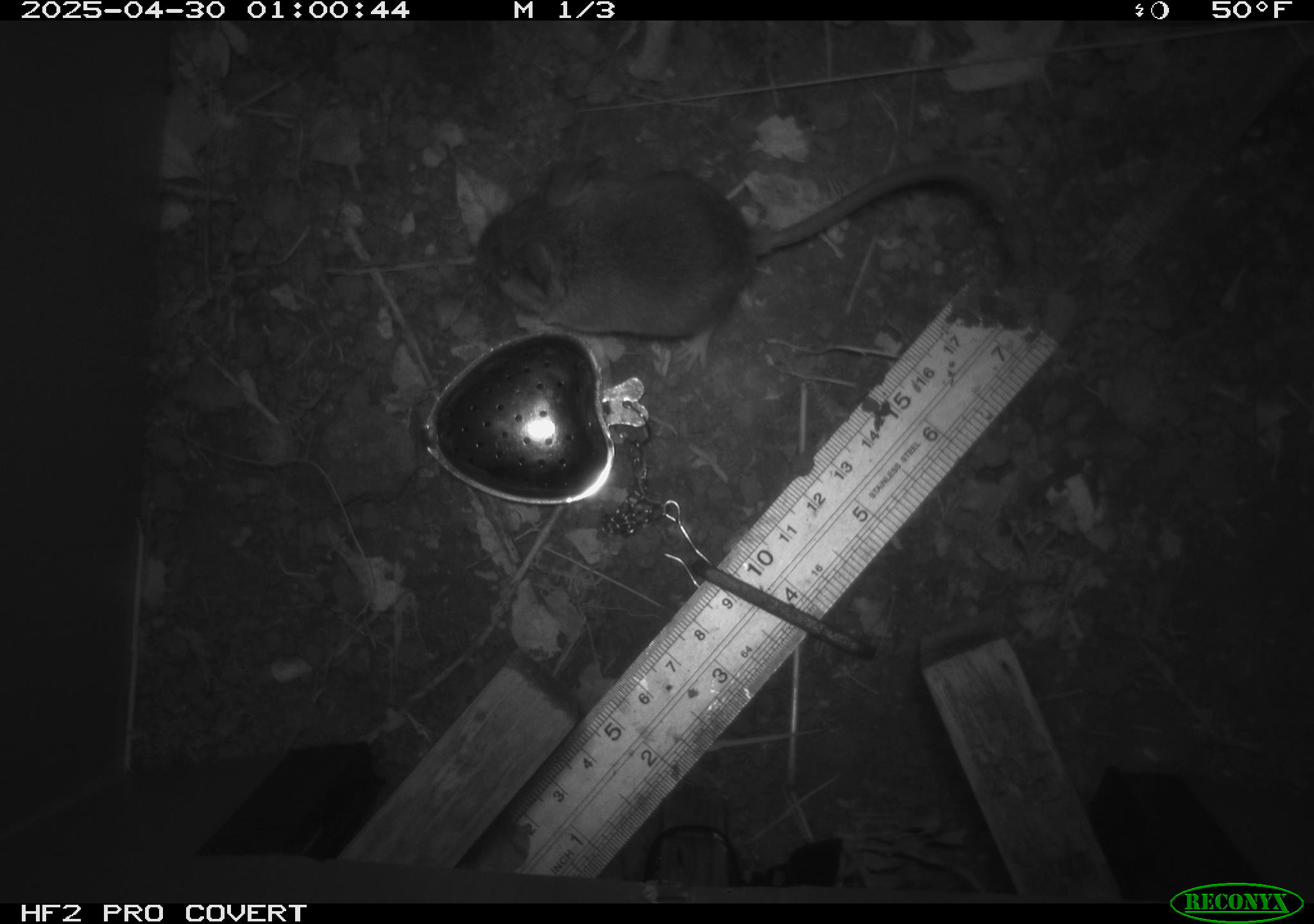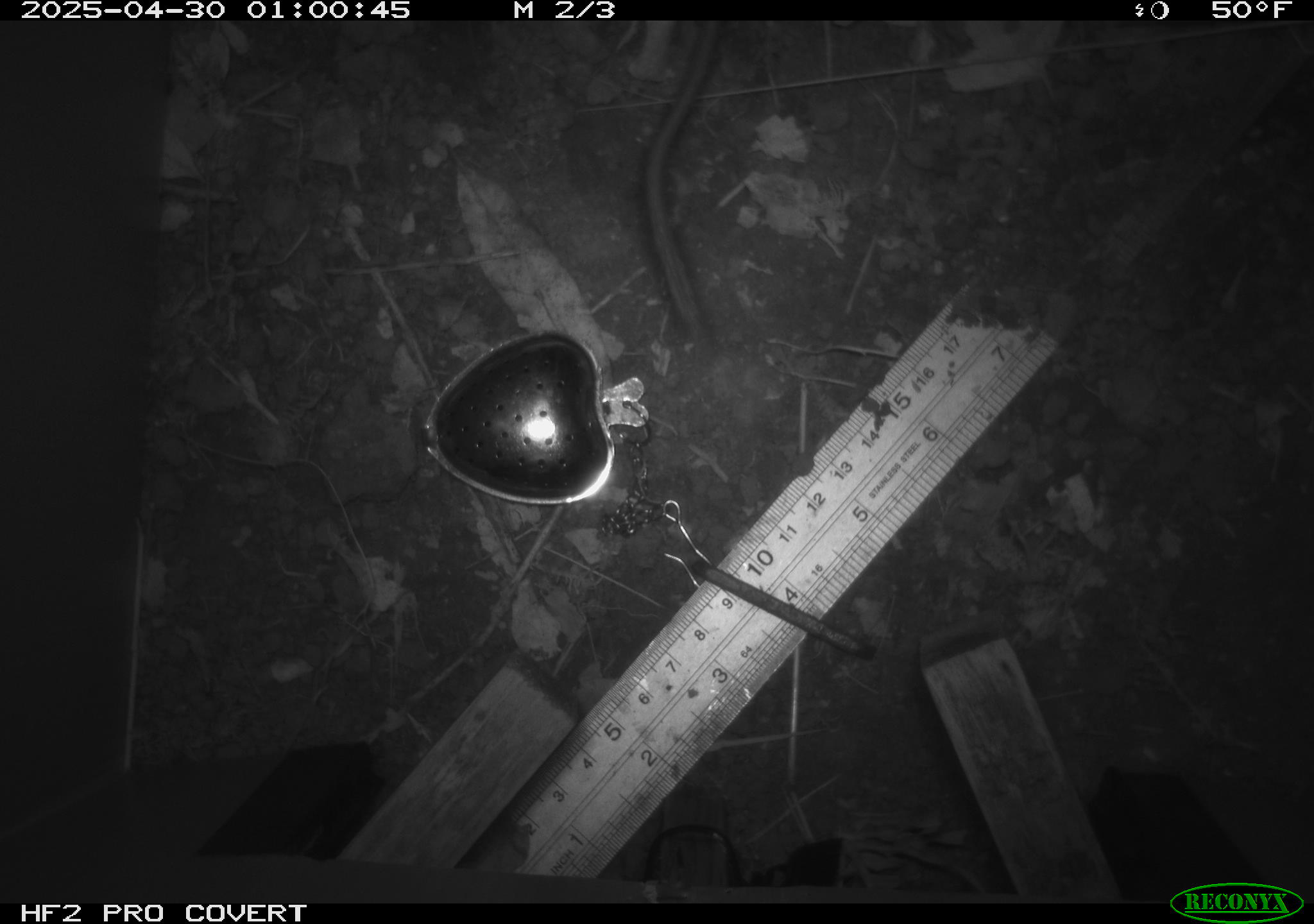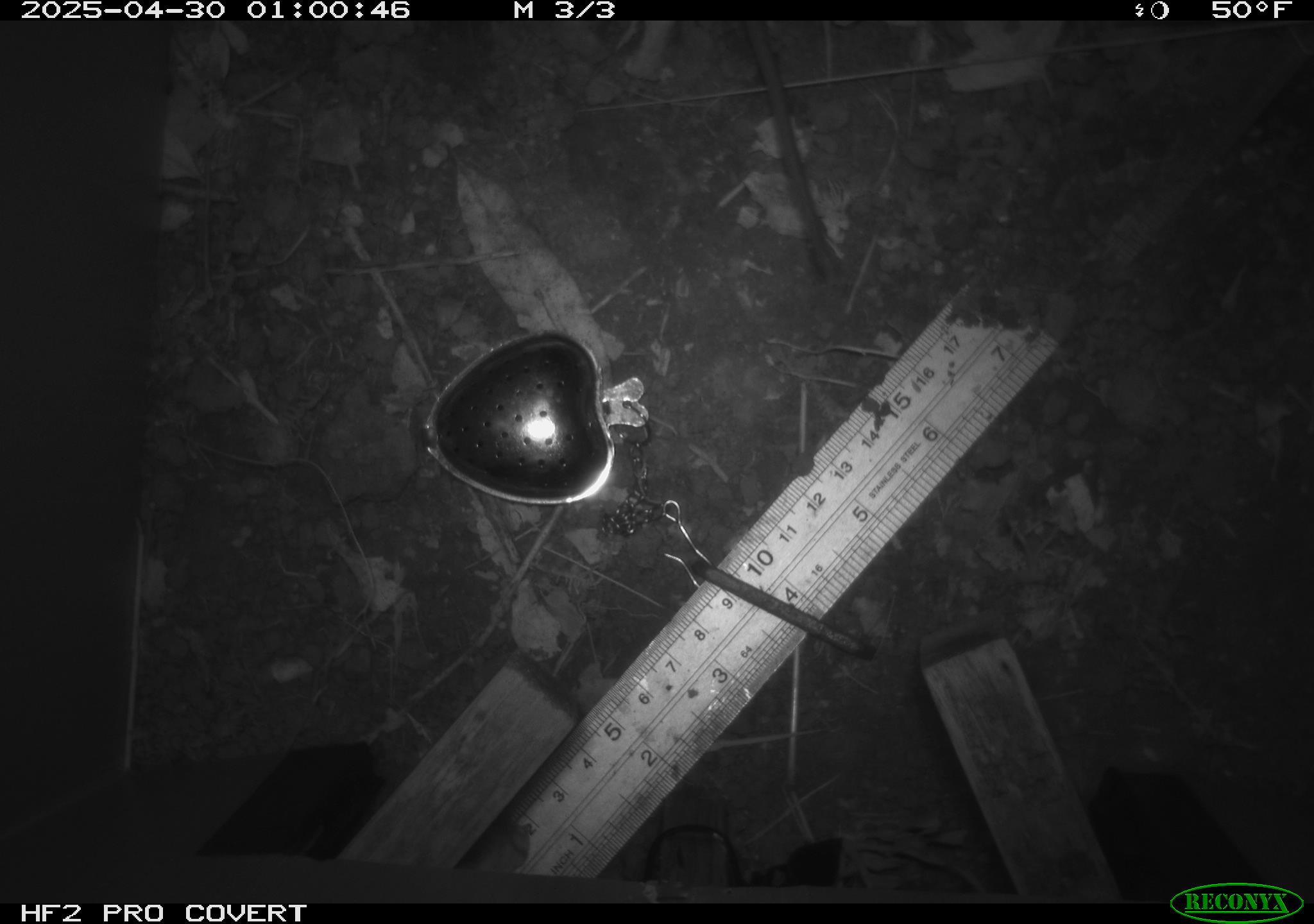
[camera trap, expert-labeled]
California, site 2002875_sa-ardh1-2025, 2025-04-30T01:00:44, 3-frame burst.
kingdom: Animalia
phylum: Chordata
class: Mammalia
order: Rodentia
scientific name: Rodentia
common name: mouse species